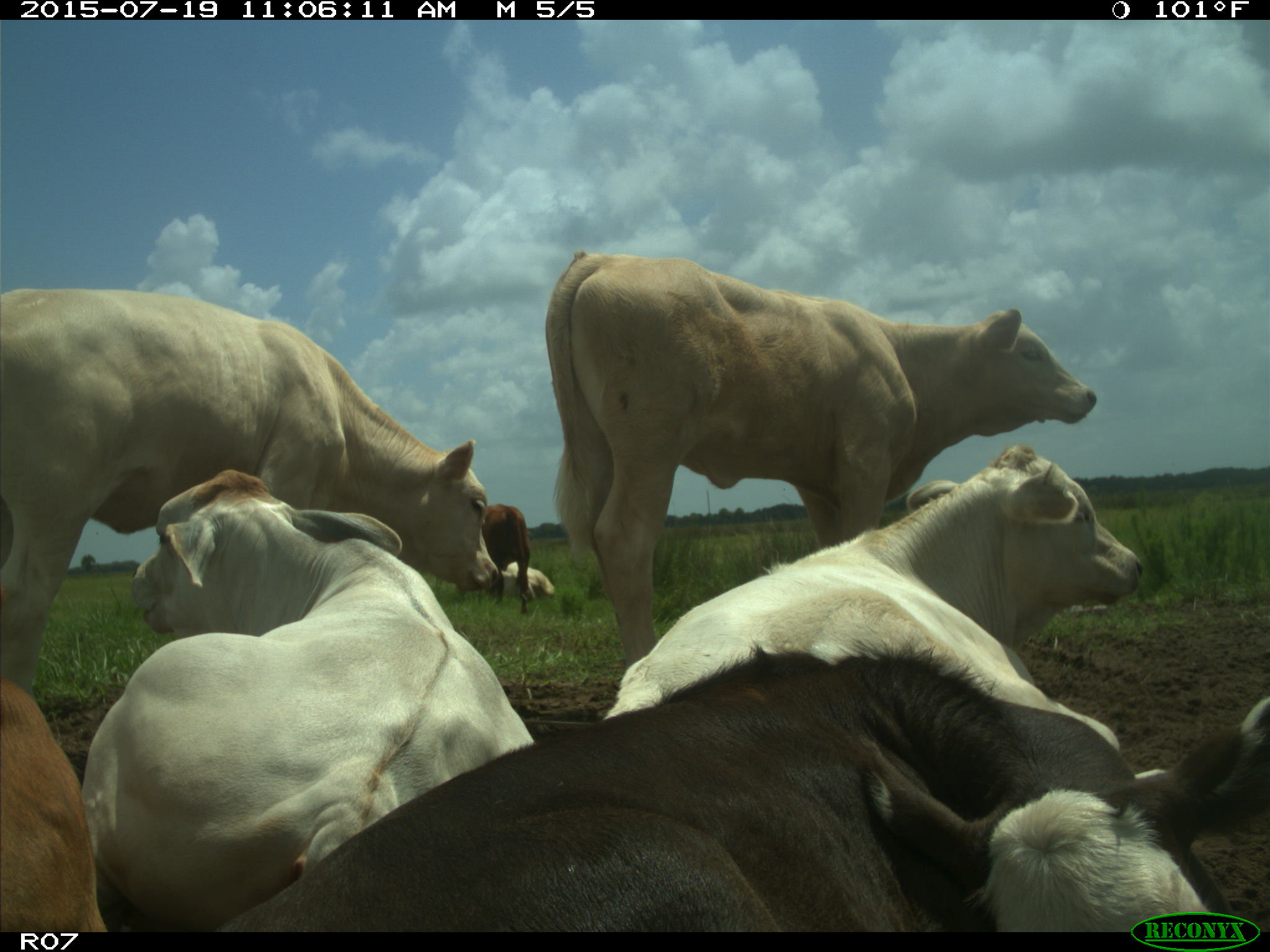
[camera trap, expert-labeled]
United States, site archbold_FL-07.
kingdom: Animalia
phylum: Chordata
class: Mammalia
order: Artiodactyla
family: Bovidae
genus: Bos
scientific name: Bos taurus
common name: domestic cow